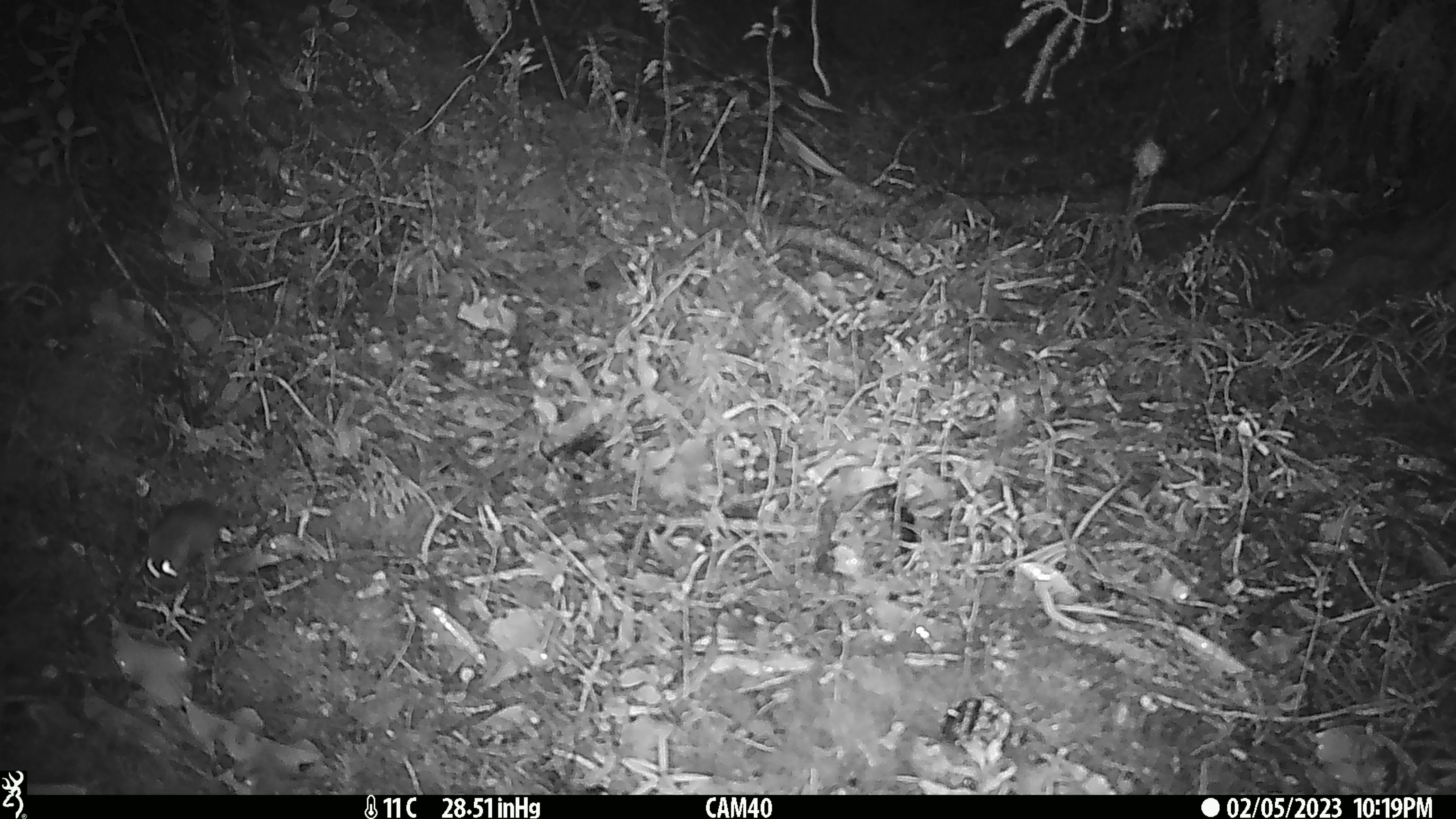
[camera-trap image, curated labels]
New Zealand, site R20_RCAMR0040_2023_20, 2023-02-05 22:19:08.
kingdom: Animalia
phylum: Chordata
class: Mammalia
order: Rodentia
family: Muridae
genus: Mus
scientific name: Mus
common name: mouse